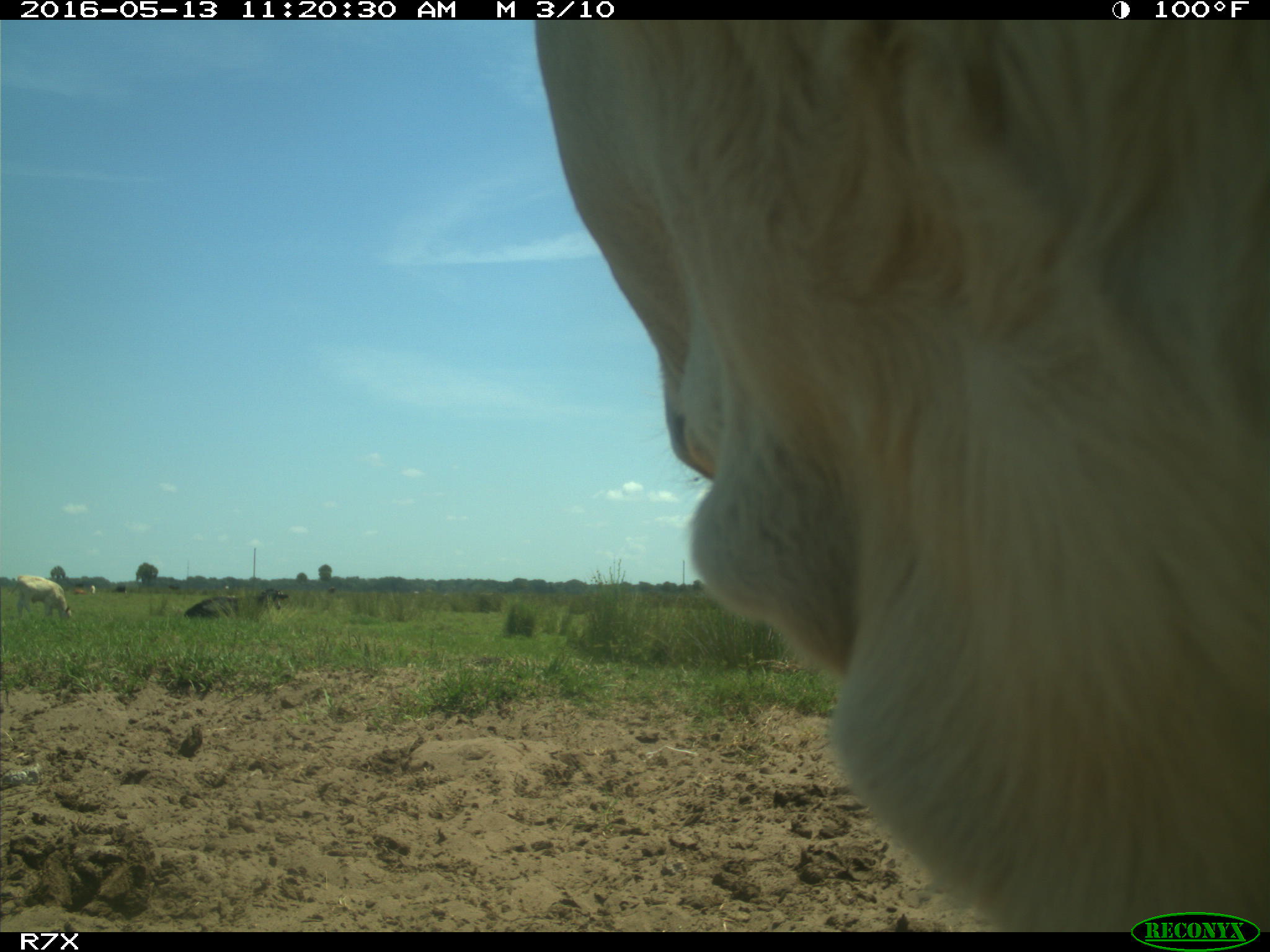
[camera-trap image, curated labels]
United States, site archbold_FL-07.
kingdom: Animalia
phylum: Chordata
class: Mammalia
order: Artiodactyla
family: Bovidae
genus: Bos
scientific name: Bos taurus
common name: domestic cow